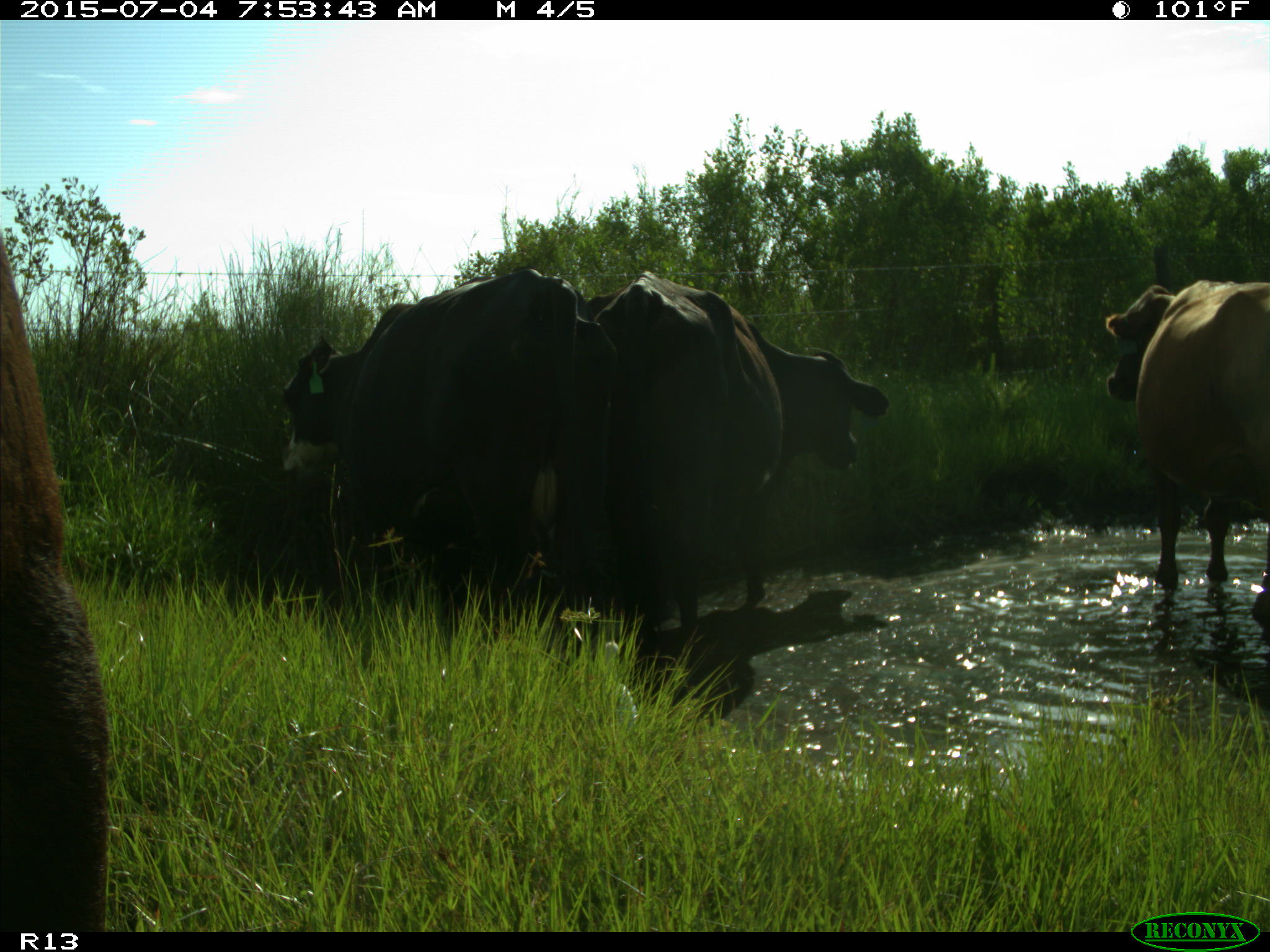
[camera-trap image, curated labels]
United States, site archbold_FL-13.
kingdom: Animalia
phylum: Chordata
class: Mammalia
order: Artiodactyla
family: Bovidae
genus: Bos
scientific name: Bos taurus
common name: domestic cow